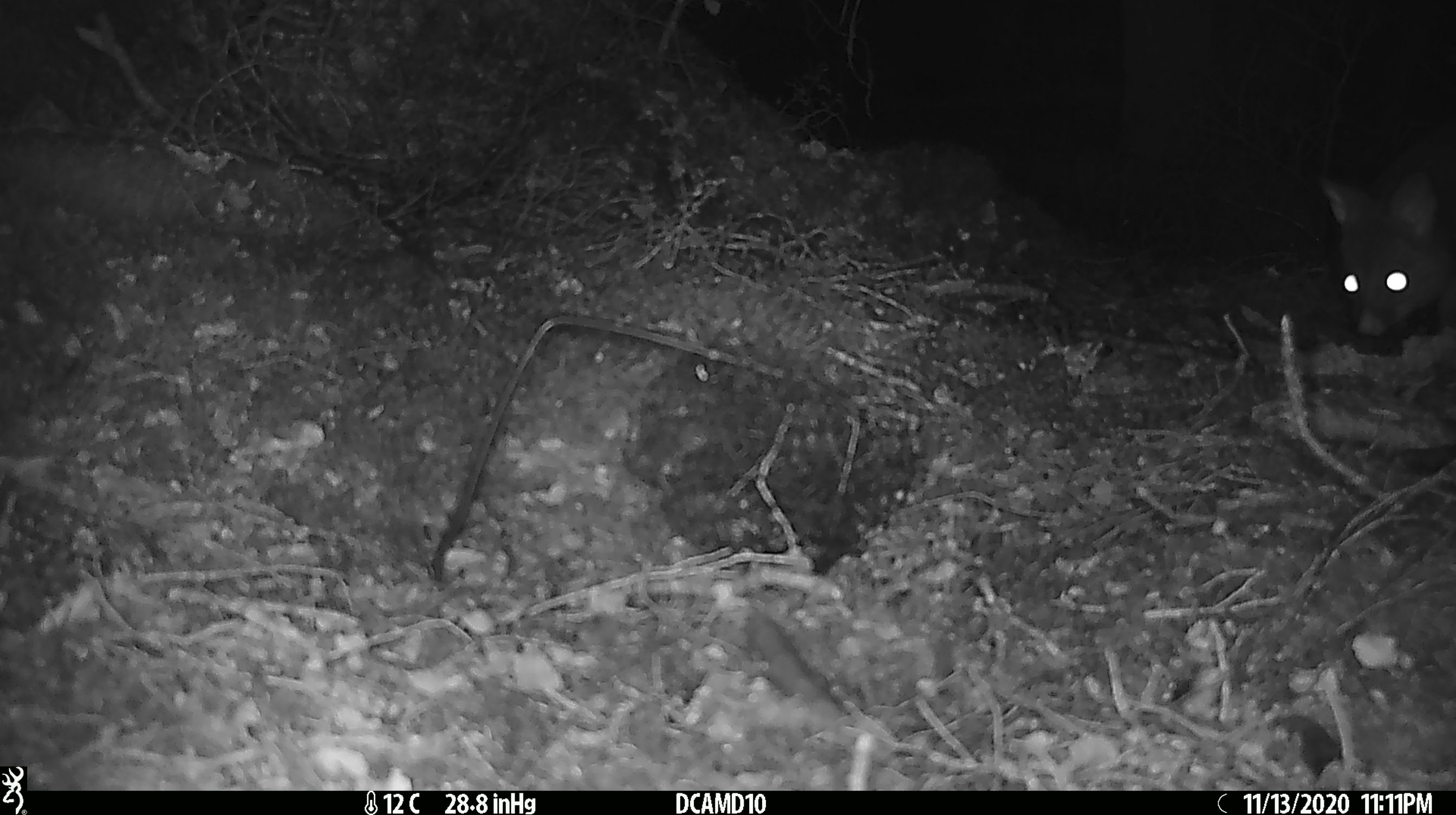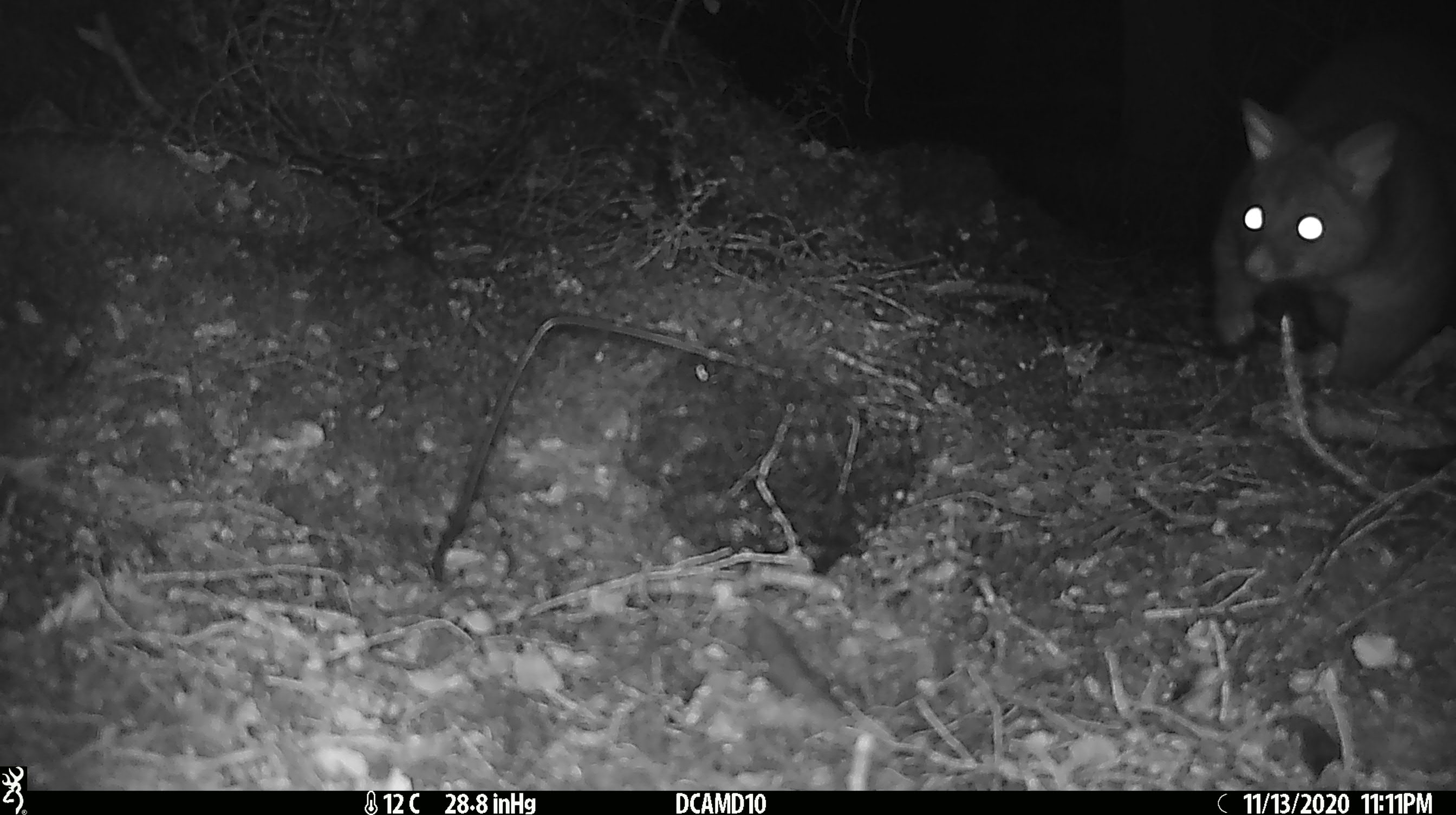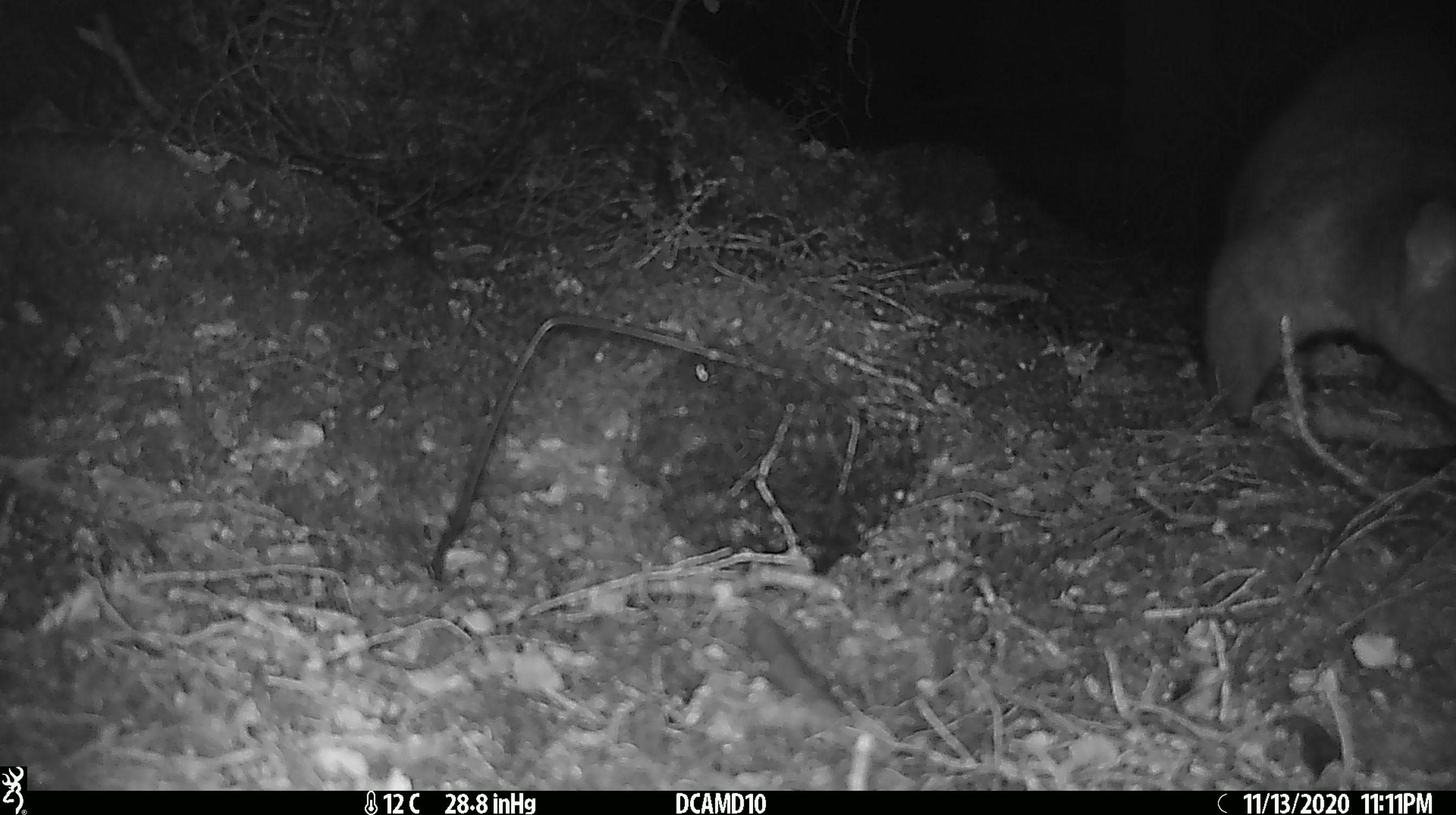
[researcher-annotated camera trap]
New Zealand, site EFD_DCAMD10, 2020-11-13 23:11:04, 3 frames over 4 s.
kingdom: Animalia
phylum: Chordata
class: Mammalia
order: Diprotodontia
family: Phalangeridae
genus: Trichosurus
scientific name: Trichosurus vulpecula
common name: common brushtail possum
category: possum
Possum (common brushtail possum) (Trichosurus vulpecula).